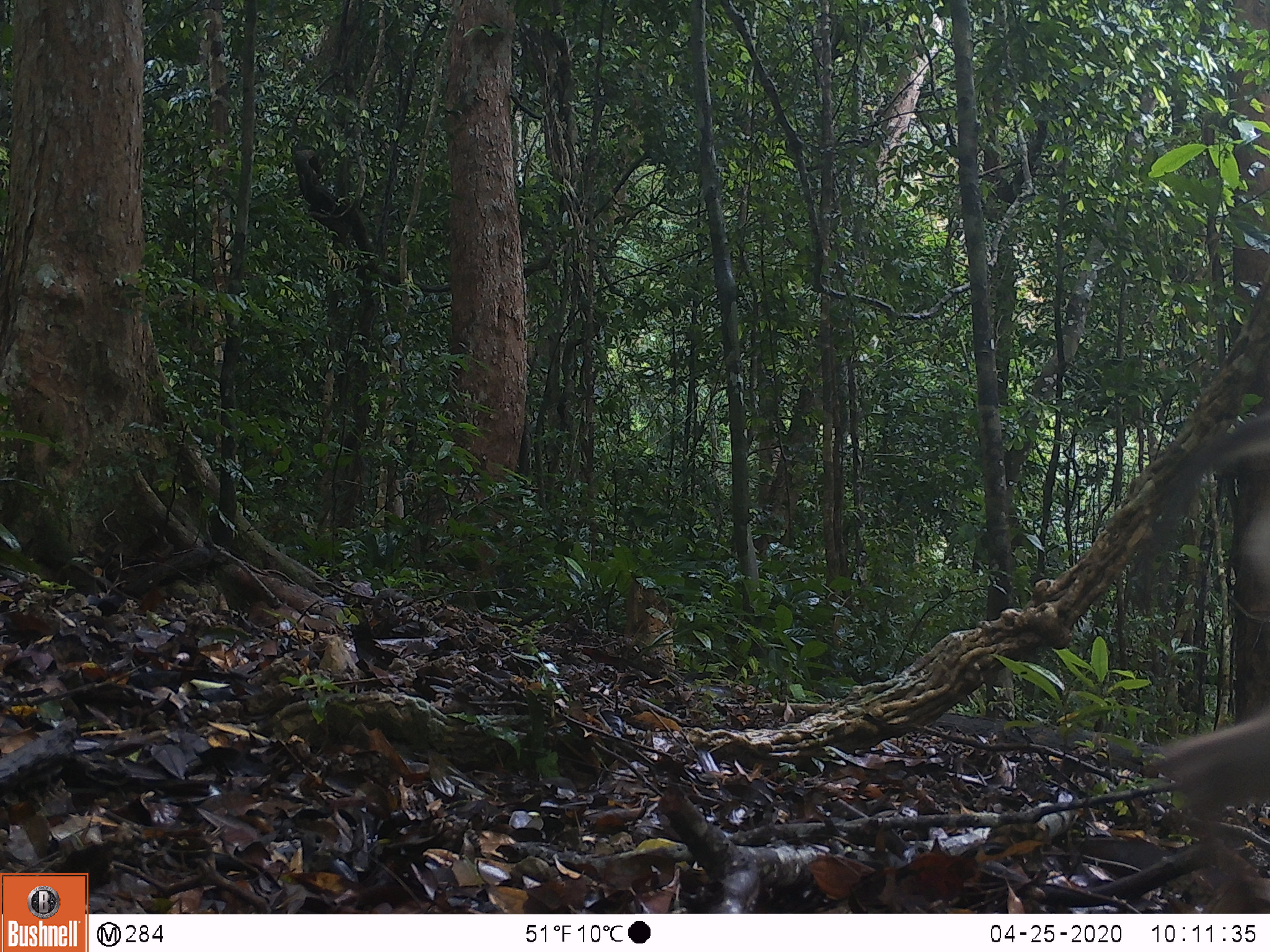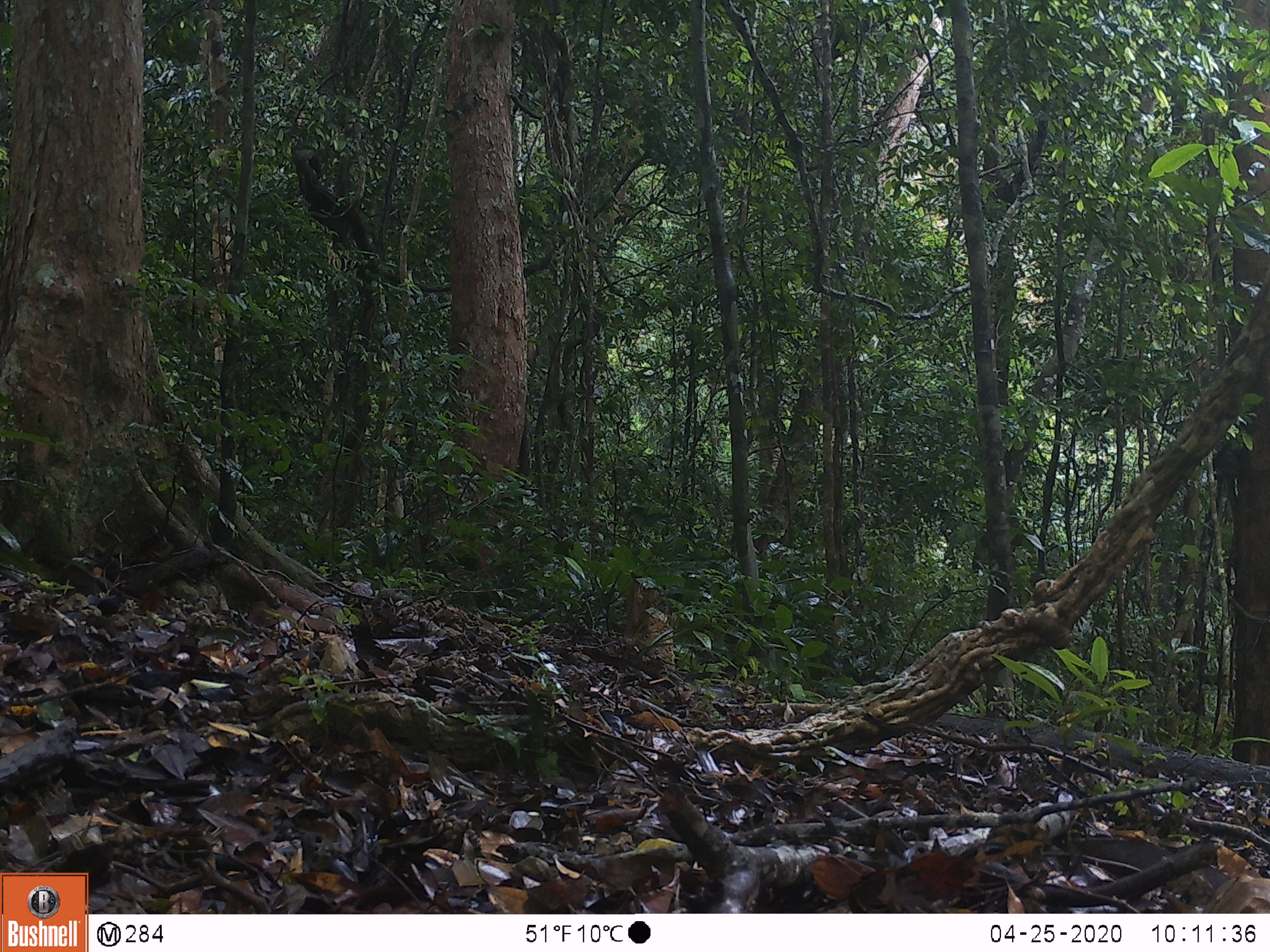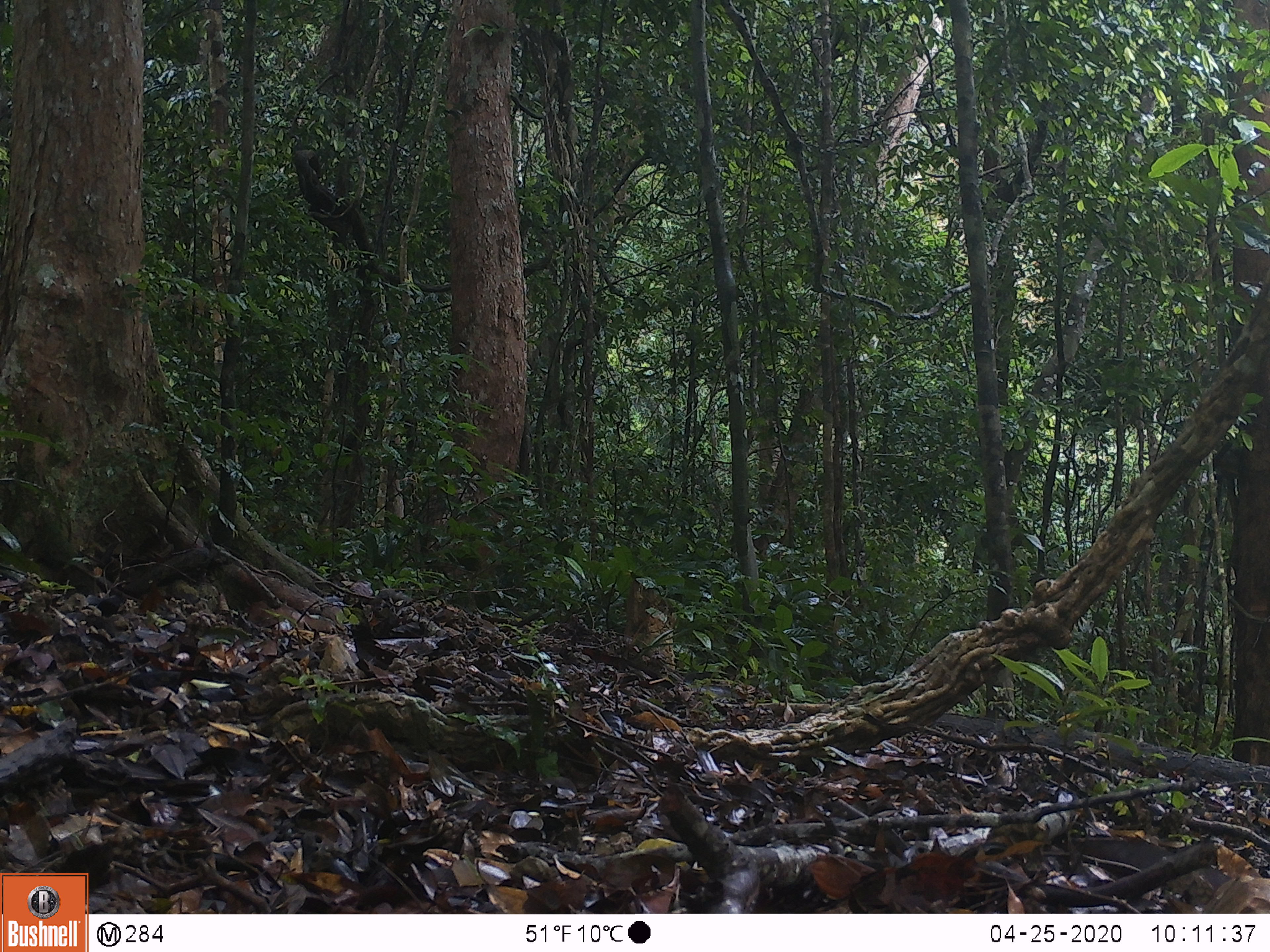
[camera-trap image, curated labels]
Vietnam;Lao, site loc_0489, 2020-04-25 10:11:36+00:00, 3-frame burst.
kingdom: Animalia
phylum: Chordata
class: Mammalia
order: Primates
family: Cercopithecidae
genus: Macaca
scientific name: Macaca nemestrina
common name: pig-tailed macaque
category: pig tailed macaque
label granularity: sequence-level